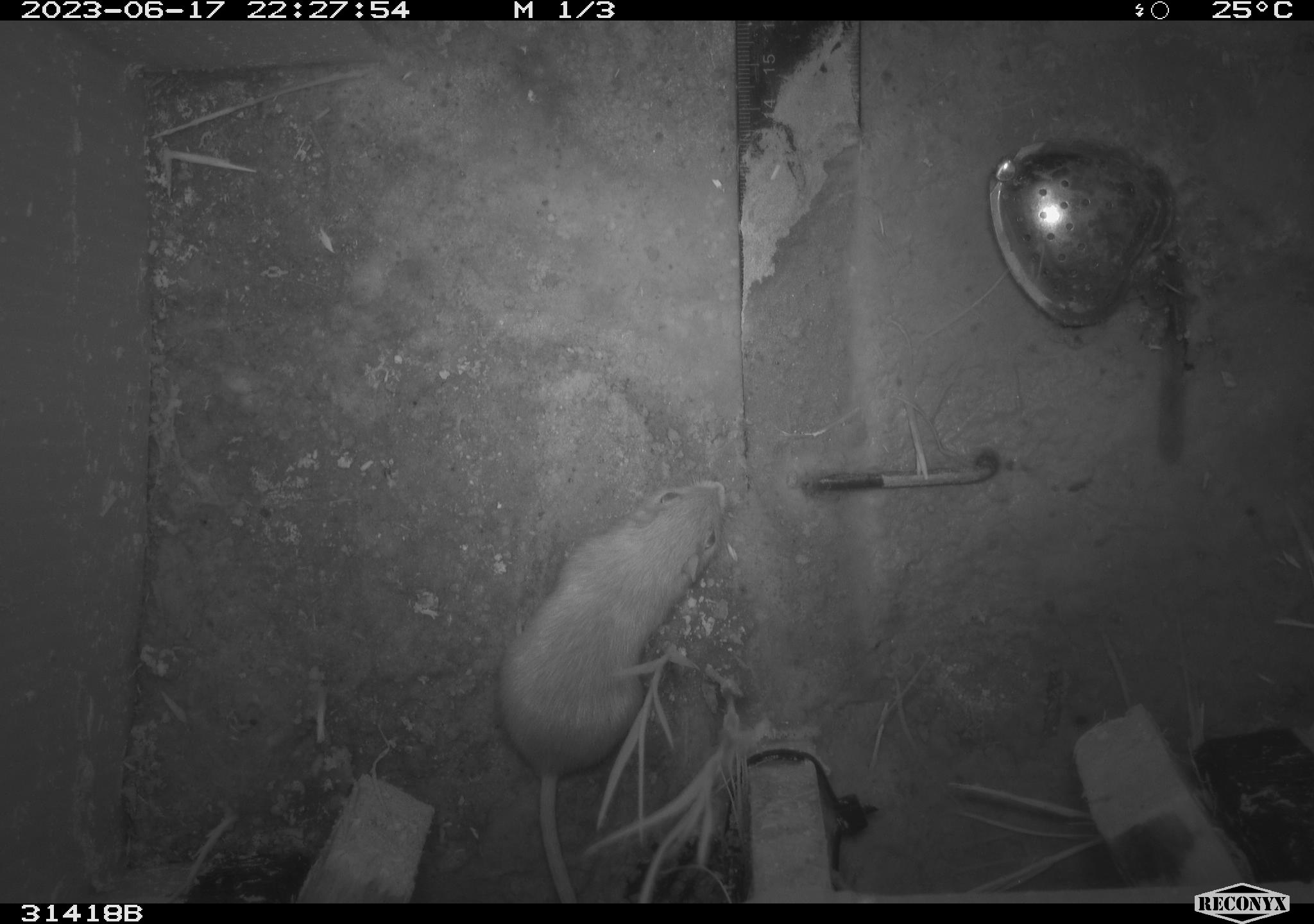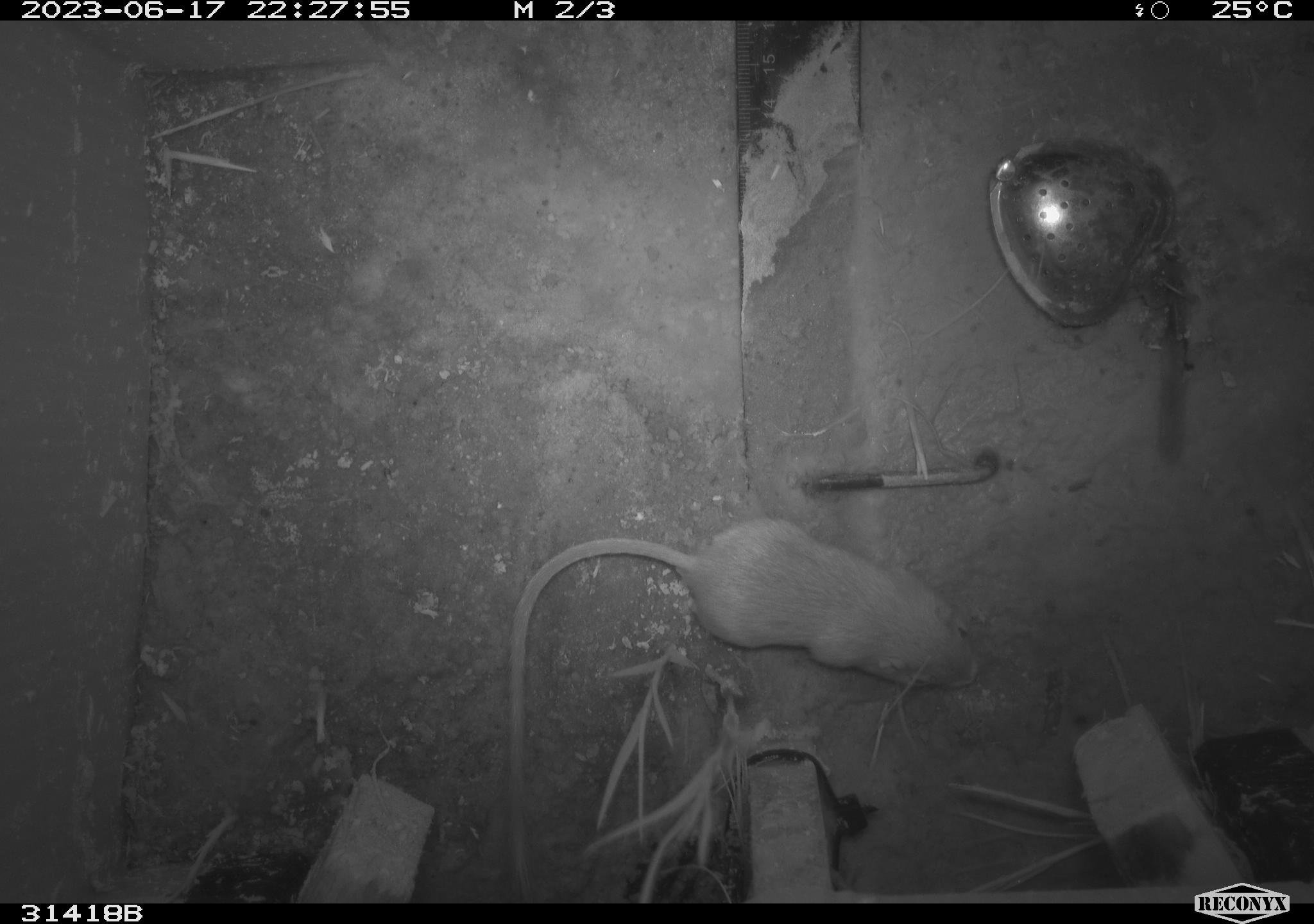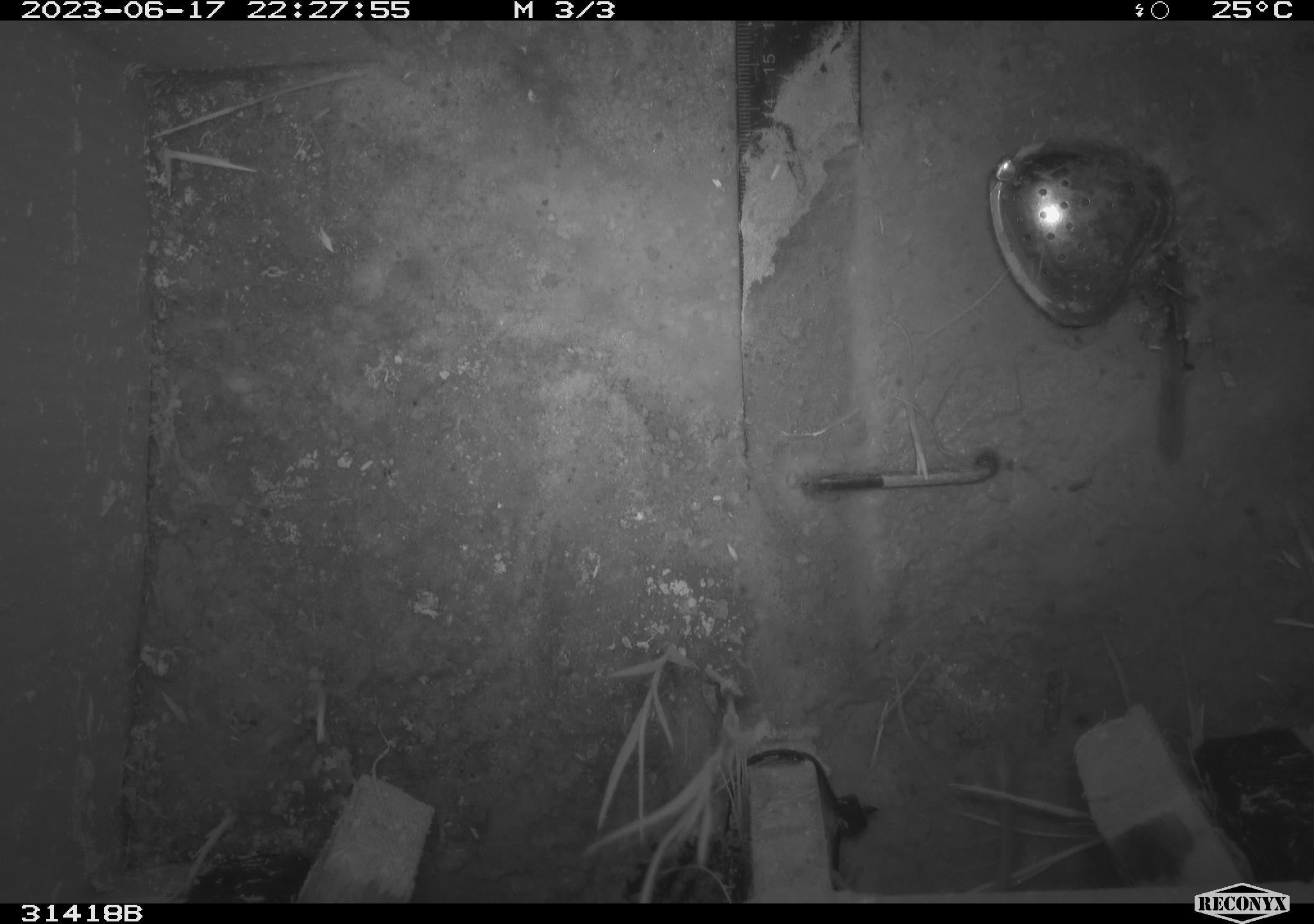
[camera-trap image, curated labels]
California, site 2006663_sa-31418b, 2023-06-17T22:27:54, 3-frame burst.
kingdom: Animalia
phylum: Chordata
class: Mammalia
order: Rodentia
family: Heteromyidae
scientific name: Heteromyidae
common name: kangaroo rats and pocket mice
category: heteromyidae family